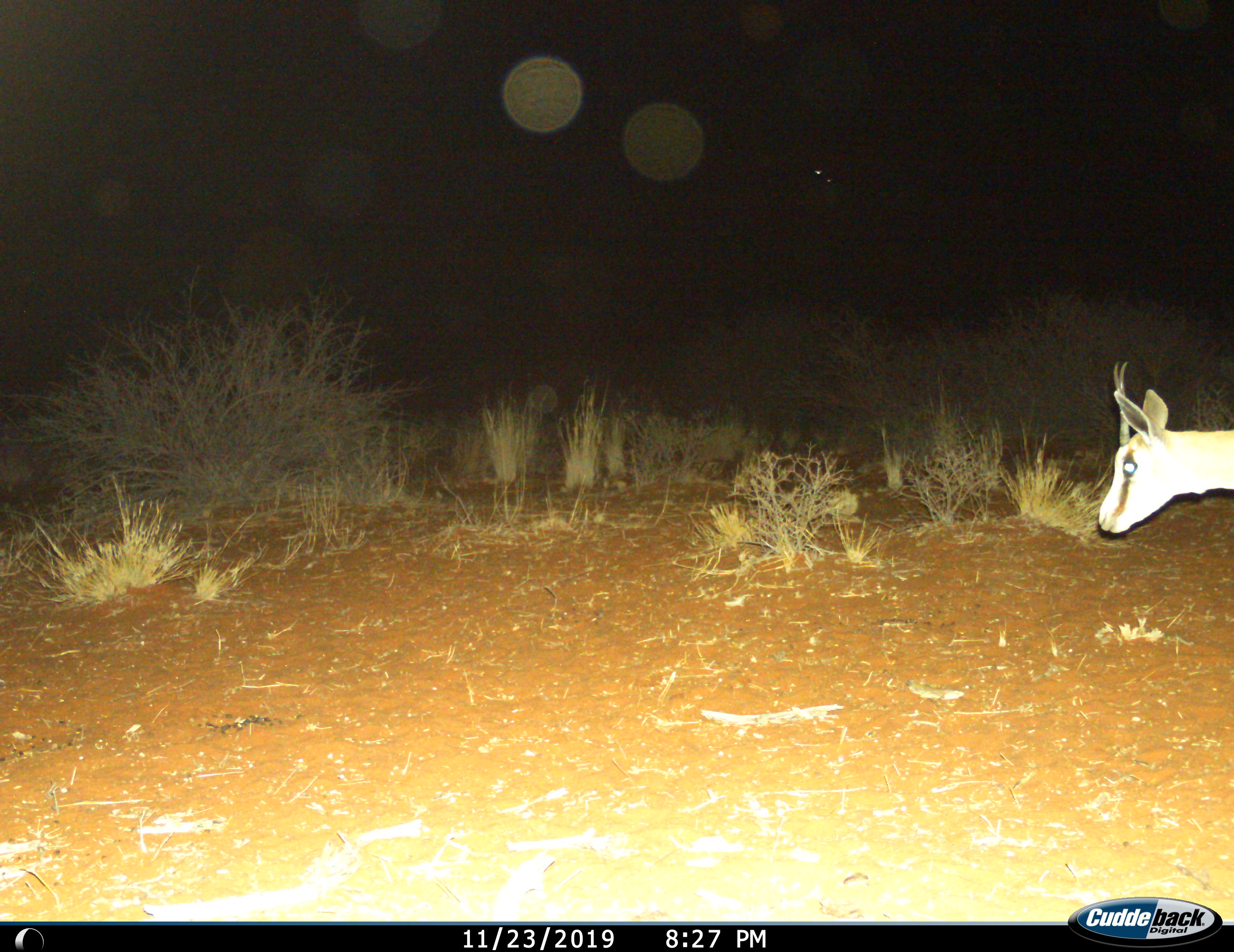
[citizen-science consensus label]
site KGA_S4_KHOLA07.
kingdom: Animalia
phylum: Chordata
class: Mammalia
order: Artiodactyla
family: Bovidae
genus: Antidorcas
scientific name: Antidorcas marsupialis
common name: springbok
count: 1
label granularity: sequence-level